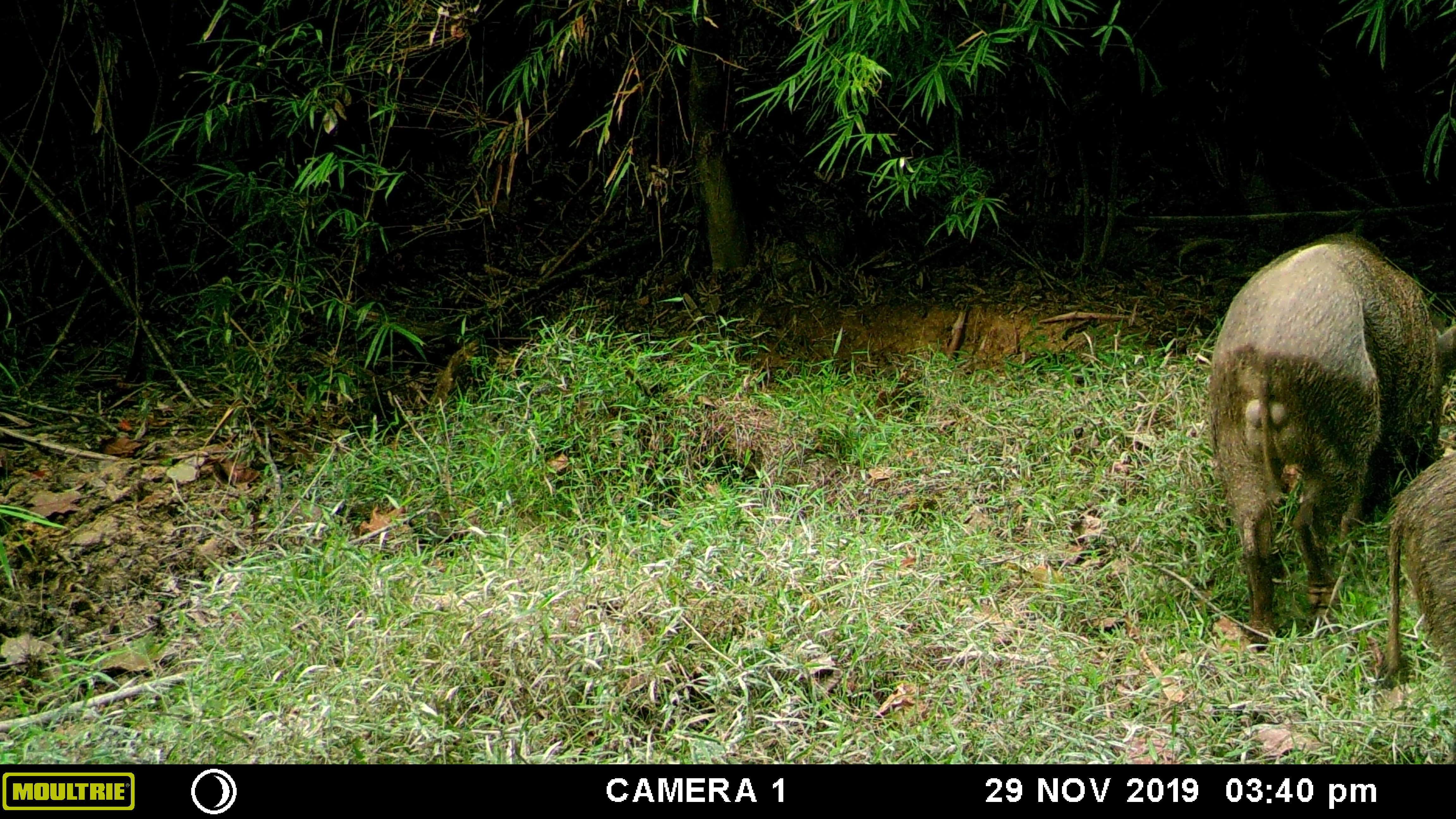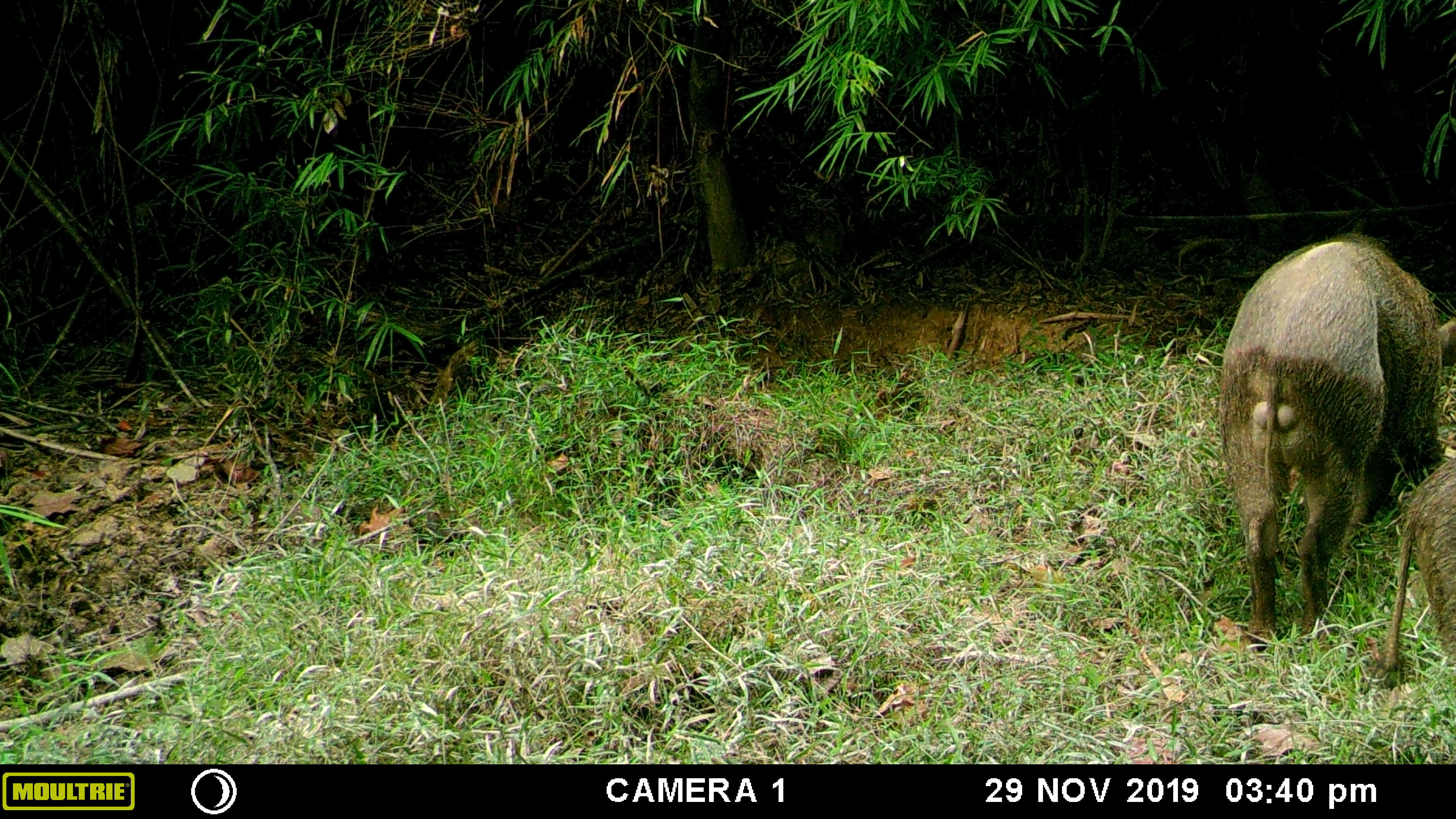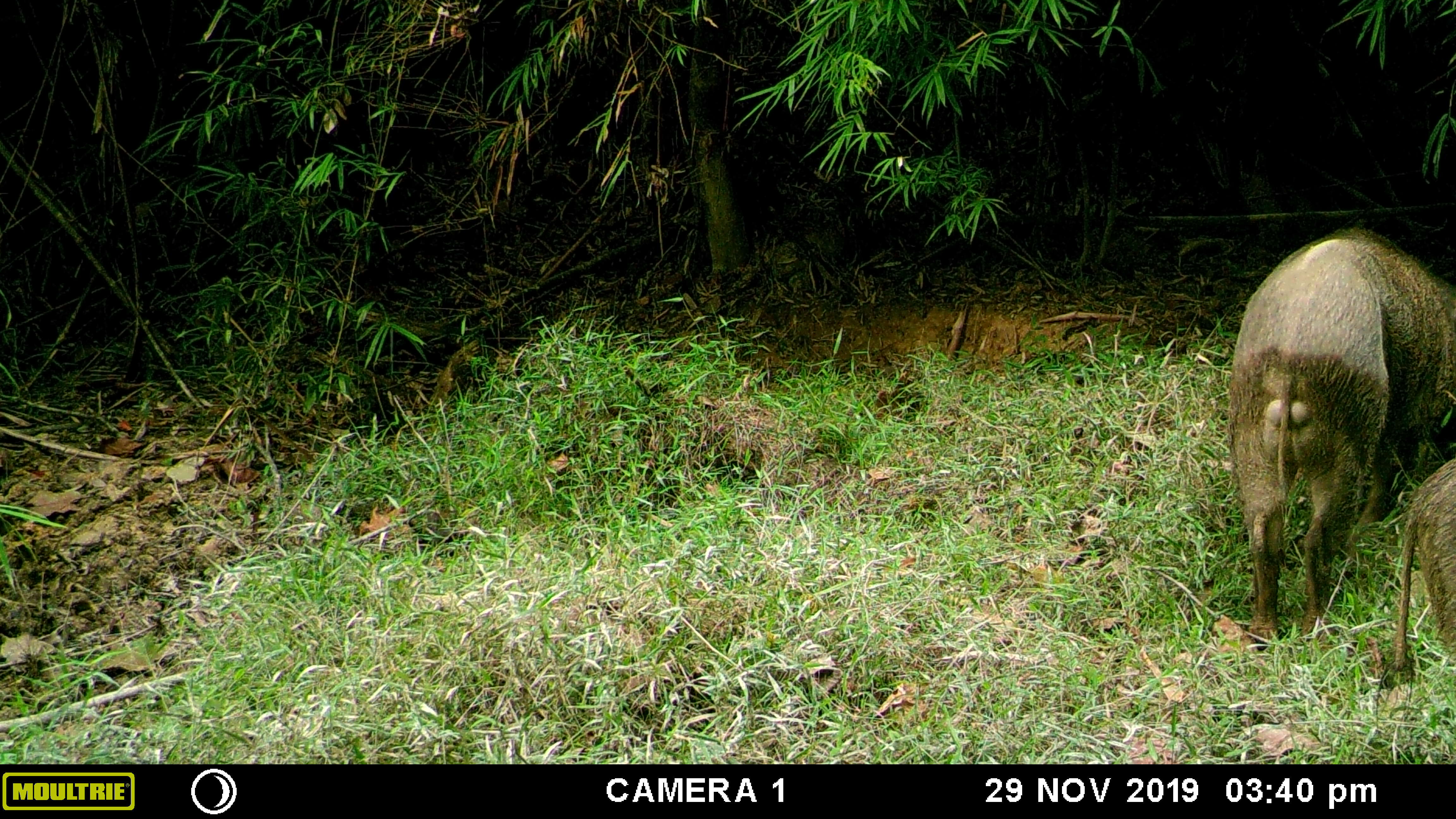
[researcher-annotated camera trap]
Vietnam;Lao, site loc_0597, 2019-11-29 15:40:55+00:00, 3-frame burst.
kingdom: Animalia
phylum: Chordata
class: Mammalia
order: Artiodactyla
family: Suidae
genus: Sus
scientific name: Sus scrofa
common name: eurasian wild pig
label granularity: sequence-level